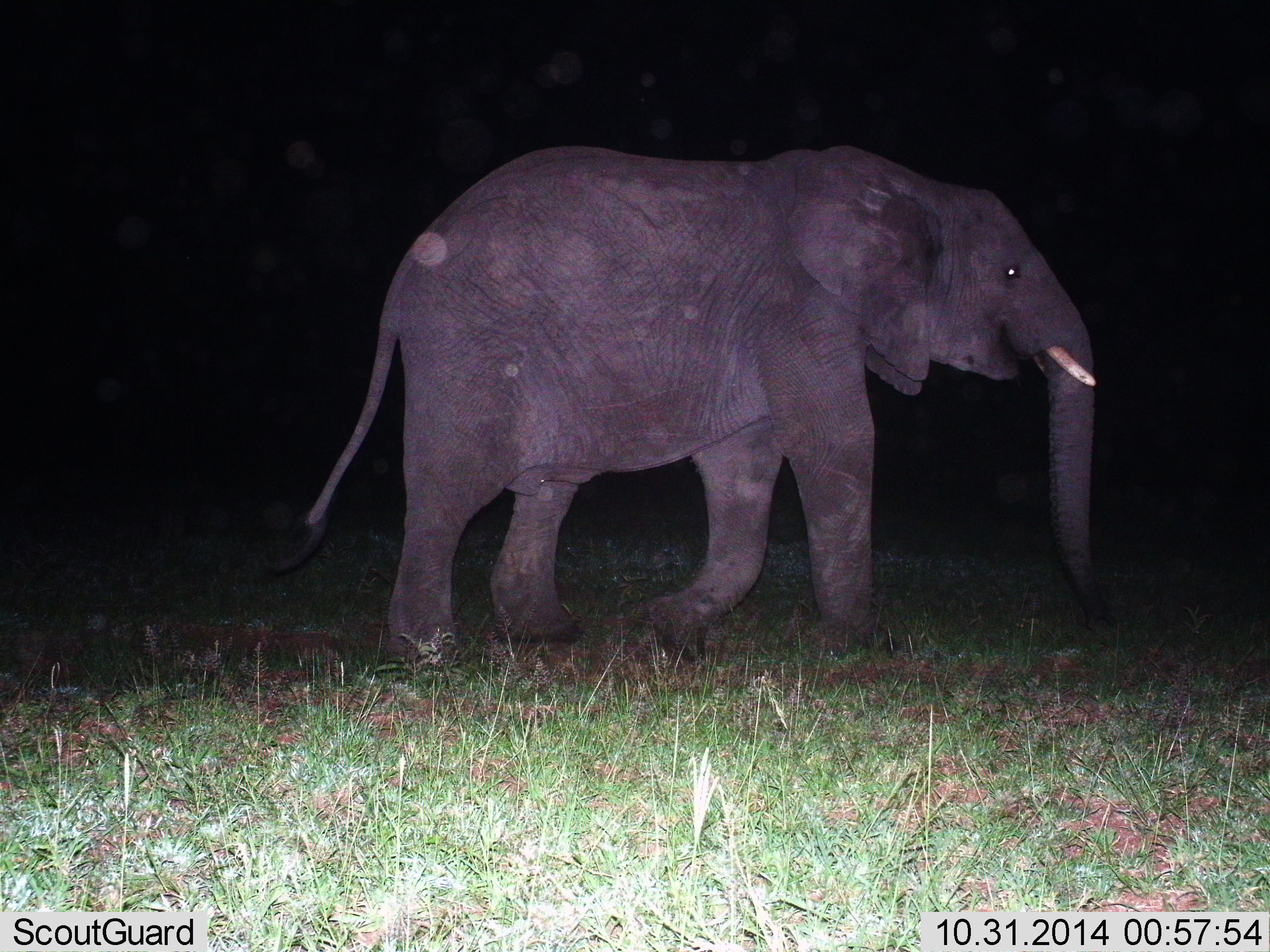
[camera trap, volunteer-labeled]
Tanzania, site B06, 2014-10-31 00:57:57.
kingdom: Animalia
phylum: Chordata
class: Mammalia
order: Proboscidea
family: Elephantidae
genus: Loxodonta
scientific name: Loxodonta africana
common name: african bush elephant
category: elephant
Elephant (african bush elephant) (Loxodonta africana), count 1. Behavior (volunteer vote fractions): standing 0%, resting 0%, moving 100%, interacting 0%. Young present (vote fraction): 0%. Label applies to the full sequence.